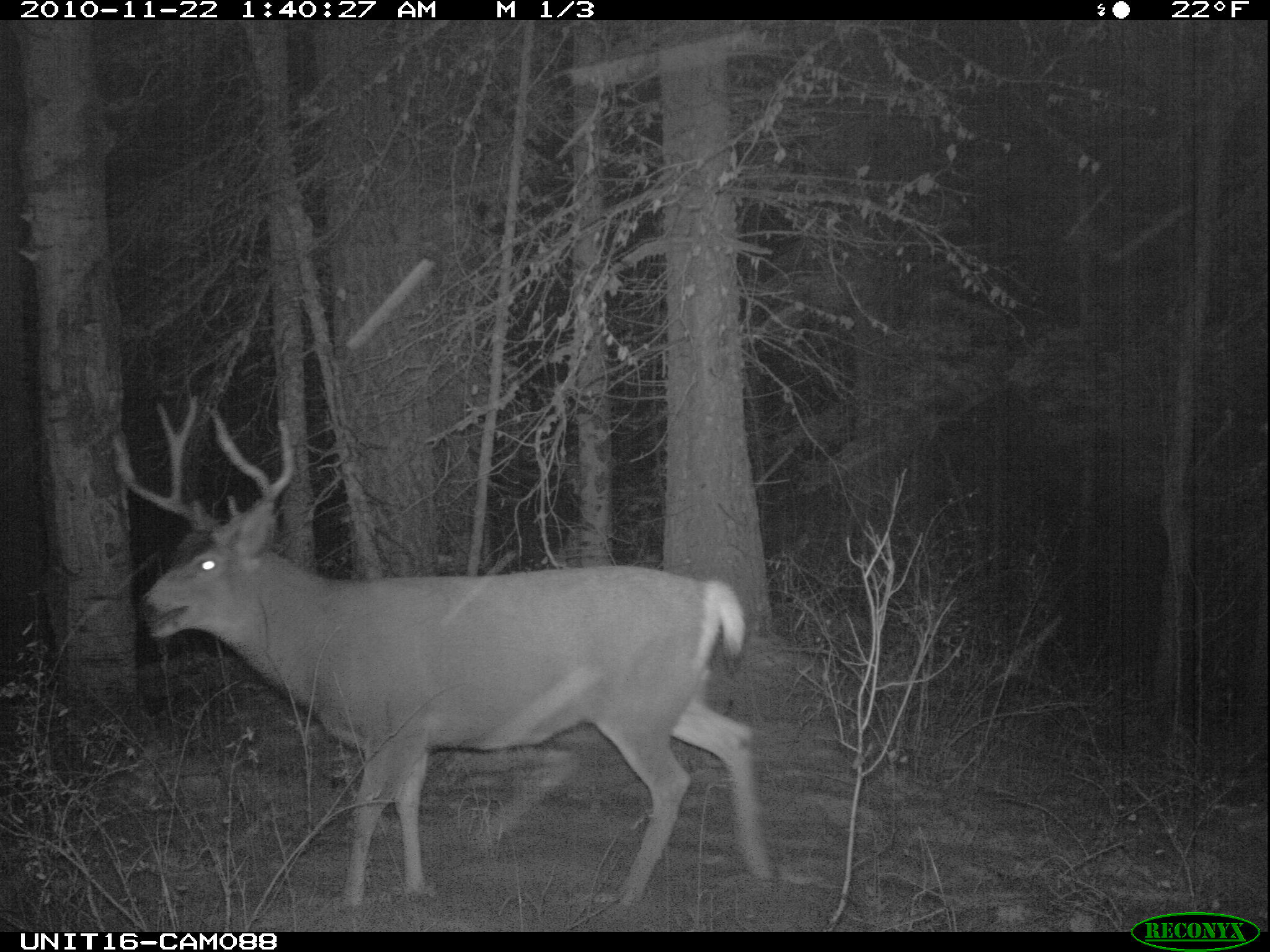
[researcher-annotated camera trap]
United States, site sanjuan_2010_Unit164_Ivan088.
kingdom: Animalia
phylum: Chordata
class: Mammalia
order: Artiodactyla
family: Cervidae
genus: Odocoileus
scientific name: Odocoileus hemionus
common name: mule deer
Odocoileus hemionus (mule deer).